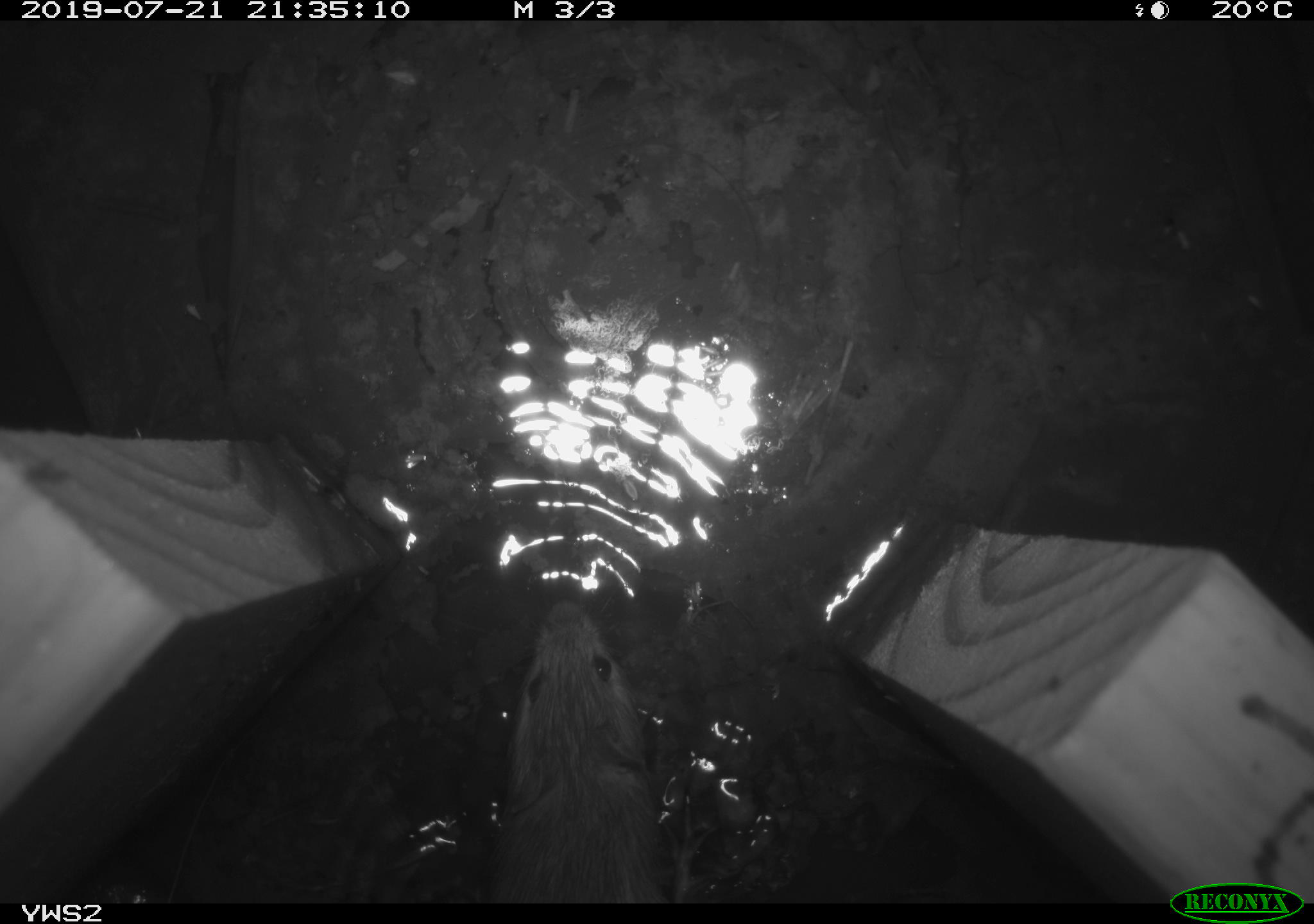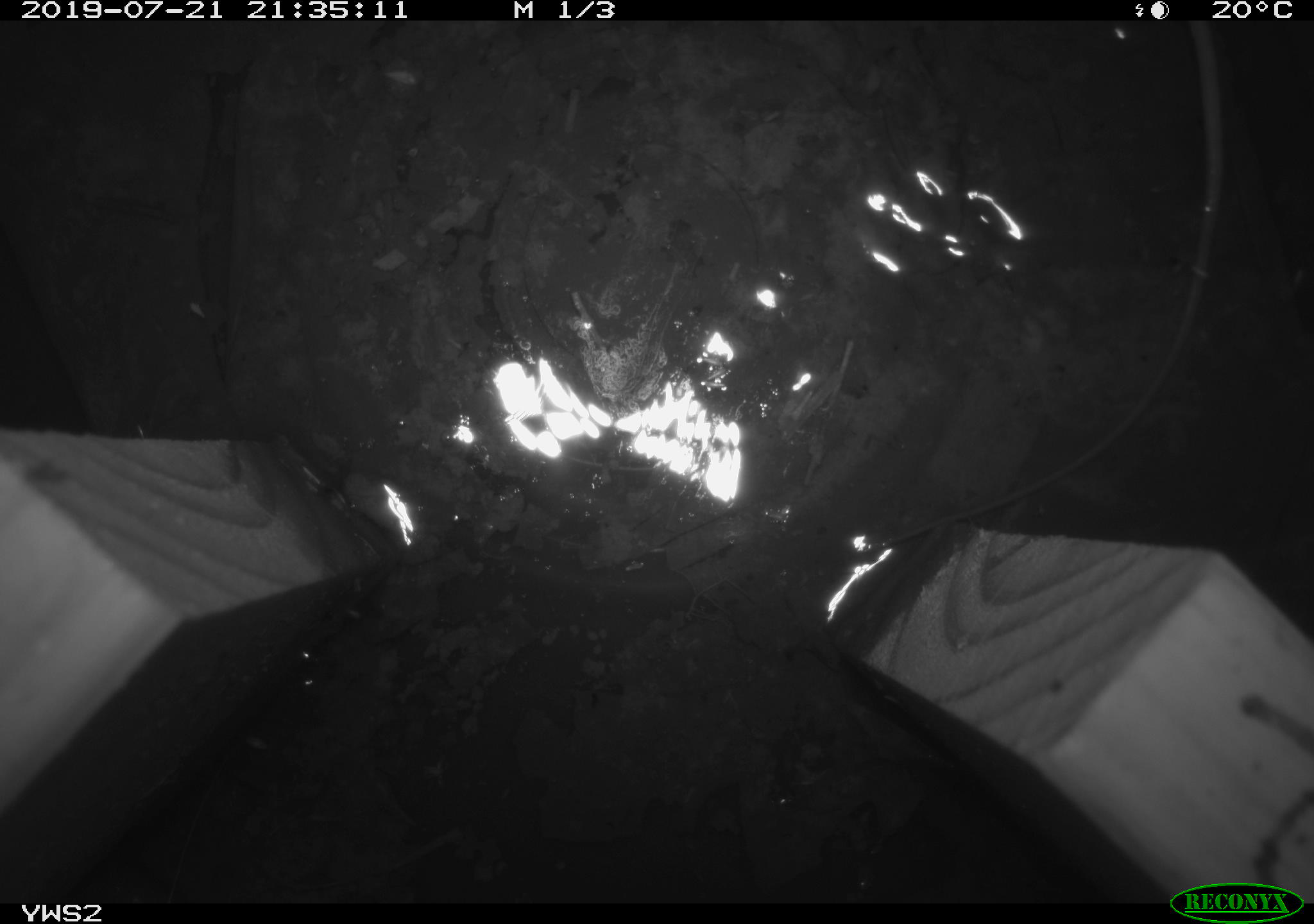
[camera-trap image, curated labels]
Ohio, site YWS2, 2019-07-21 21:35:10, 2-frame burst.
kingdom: Animalia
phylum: Chordata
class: Mammalia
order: Rodentia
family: Cricetidae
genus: Peromyscus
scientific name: Peromyscus leucopus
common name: white-footed mouse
White-footed mouse (Peromyscus leucopus).